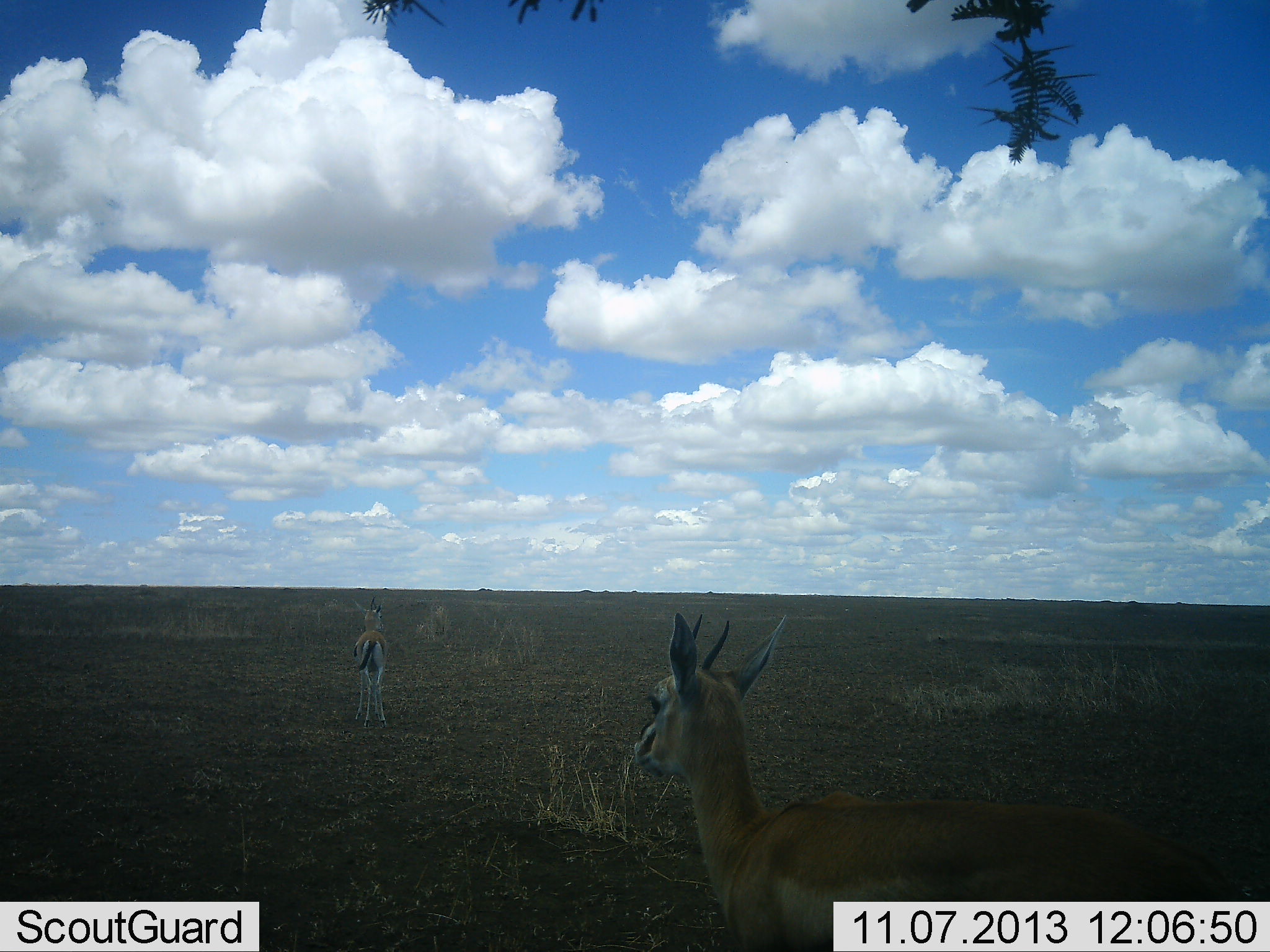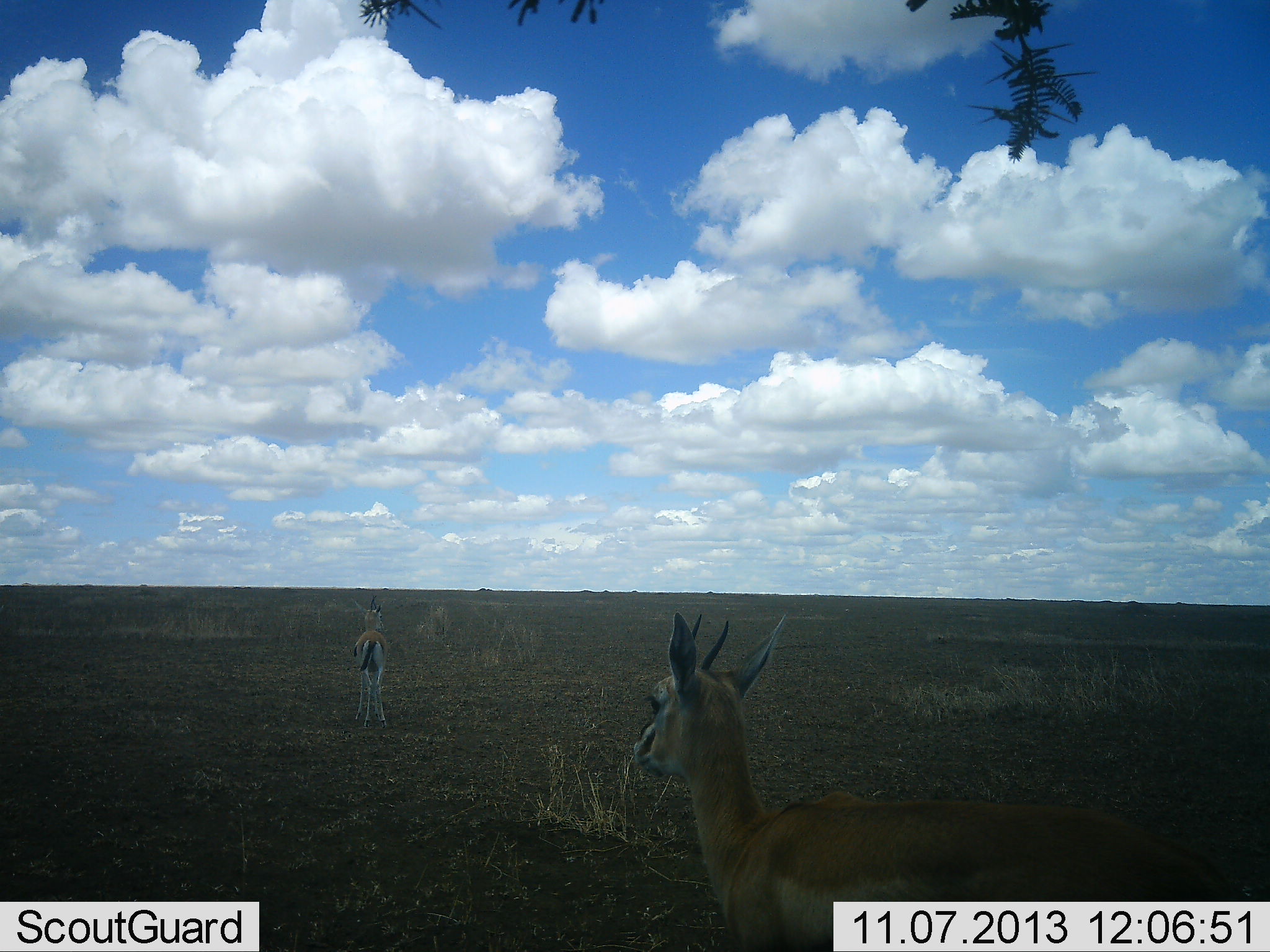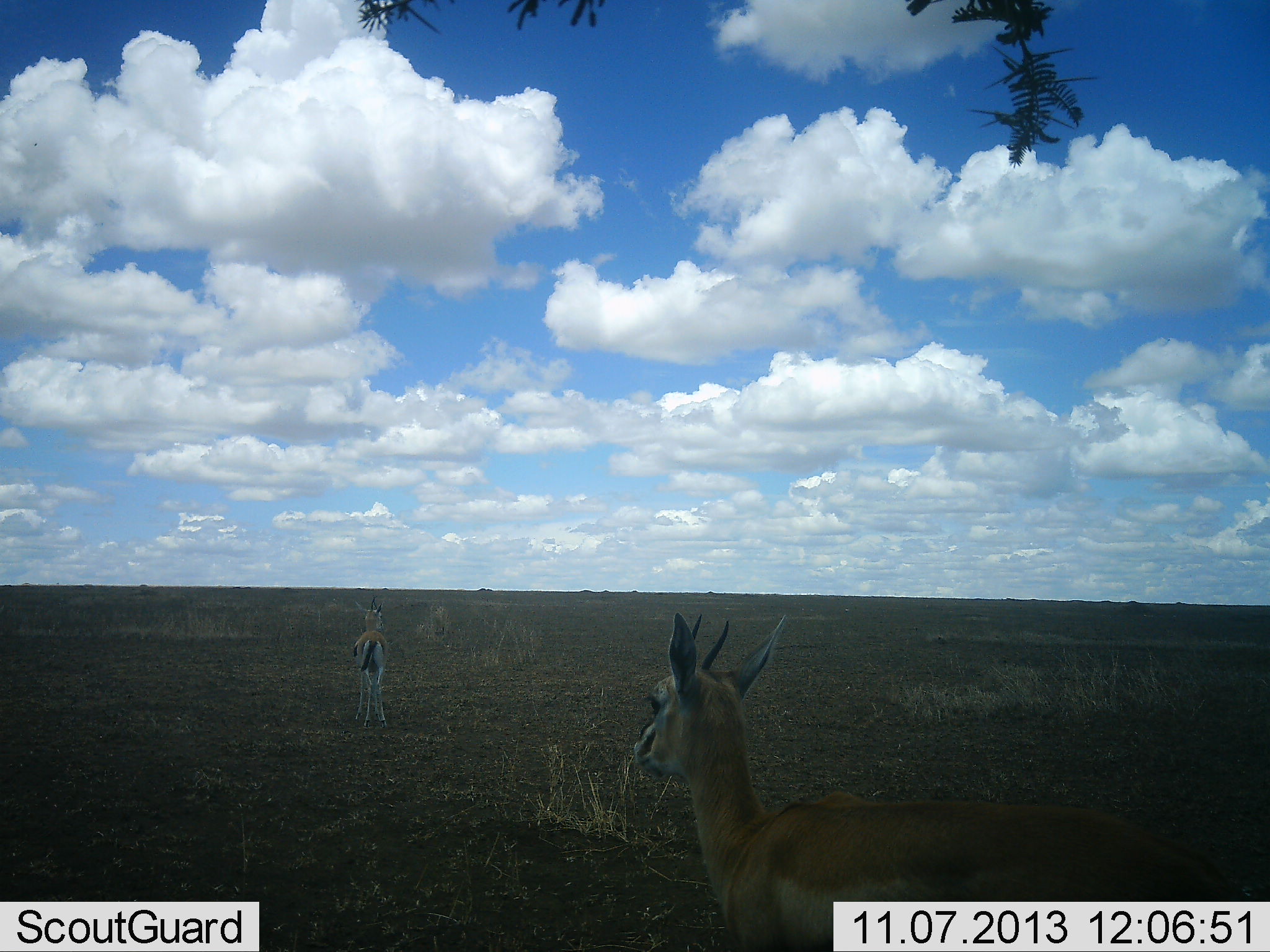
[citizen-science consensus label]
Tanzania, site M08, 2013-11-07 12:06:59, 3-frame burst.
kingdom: Animalia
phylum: Chordata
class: Mammalia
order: Artiodactyla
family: Bovidae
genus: Eudorcas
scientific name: Eudorcas thomsonii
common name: thomson's gazelle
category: gazellethomsons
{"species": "gazellethomsons (thomson's gazelle) (Eudorcas thomsonii)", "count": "2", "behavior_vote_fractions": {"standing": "94%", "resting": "6%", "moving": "0%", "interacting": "0%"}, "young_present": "6%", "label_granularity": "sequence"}